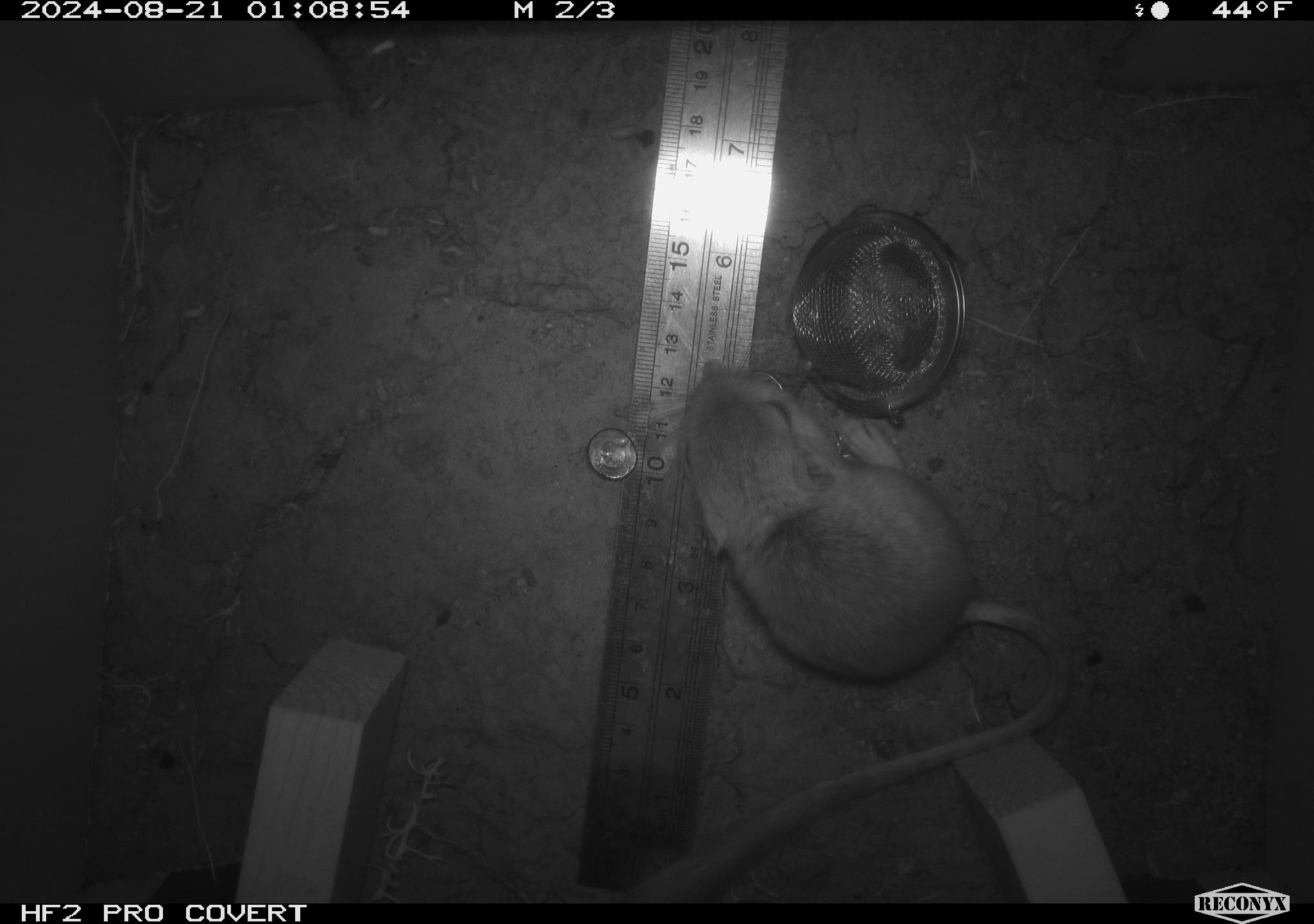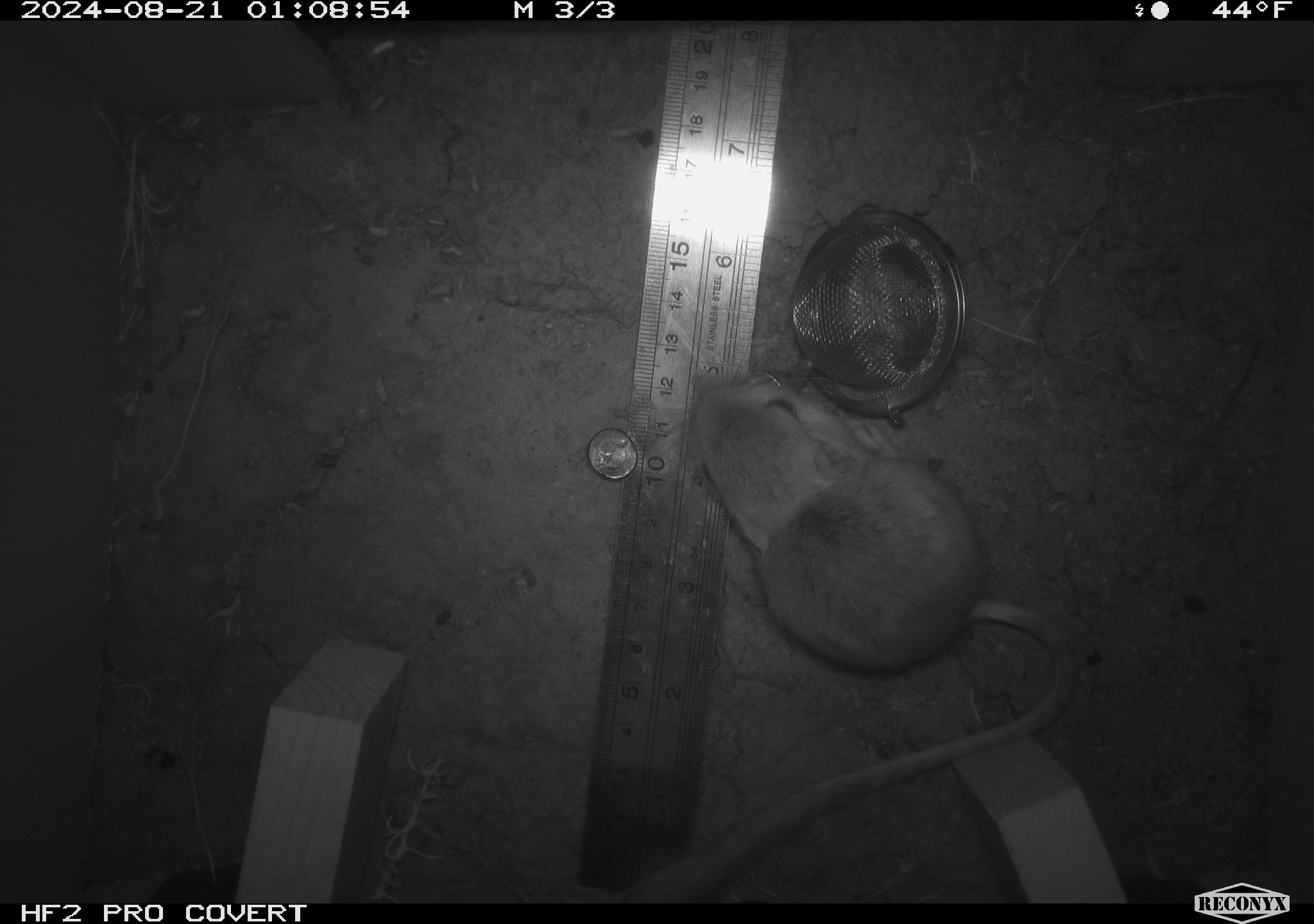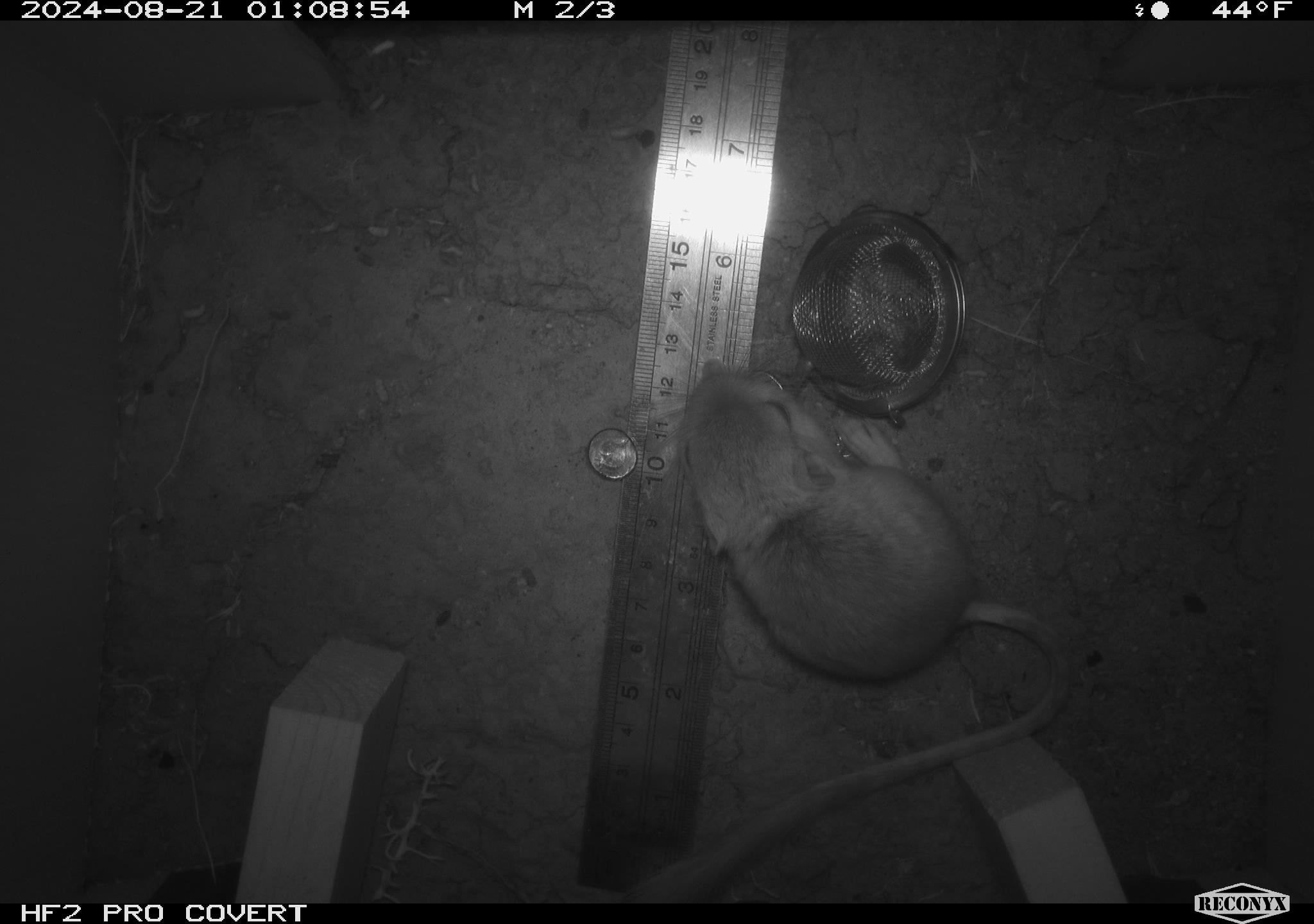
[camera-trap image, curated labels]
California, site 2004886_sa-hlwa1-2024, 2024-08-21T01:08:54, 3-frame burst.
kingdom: Animalia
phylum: Chordata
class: Mammalia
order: Rodentia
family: Heteromyidae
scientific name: Heteromyidae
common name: kangaroo rats and pocket mice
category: heteromyidae family